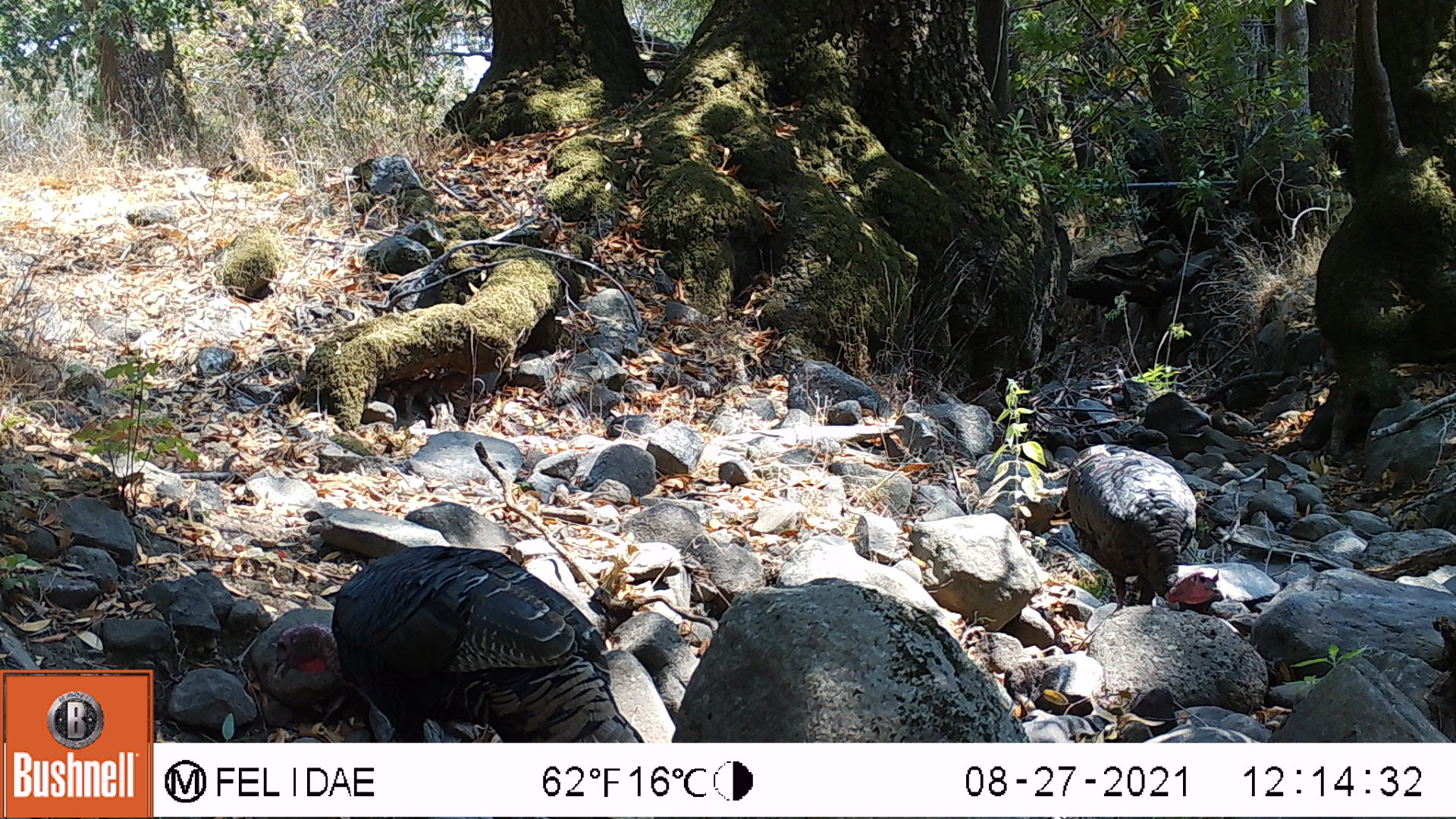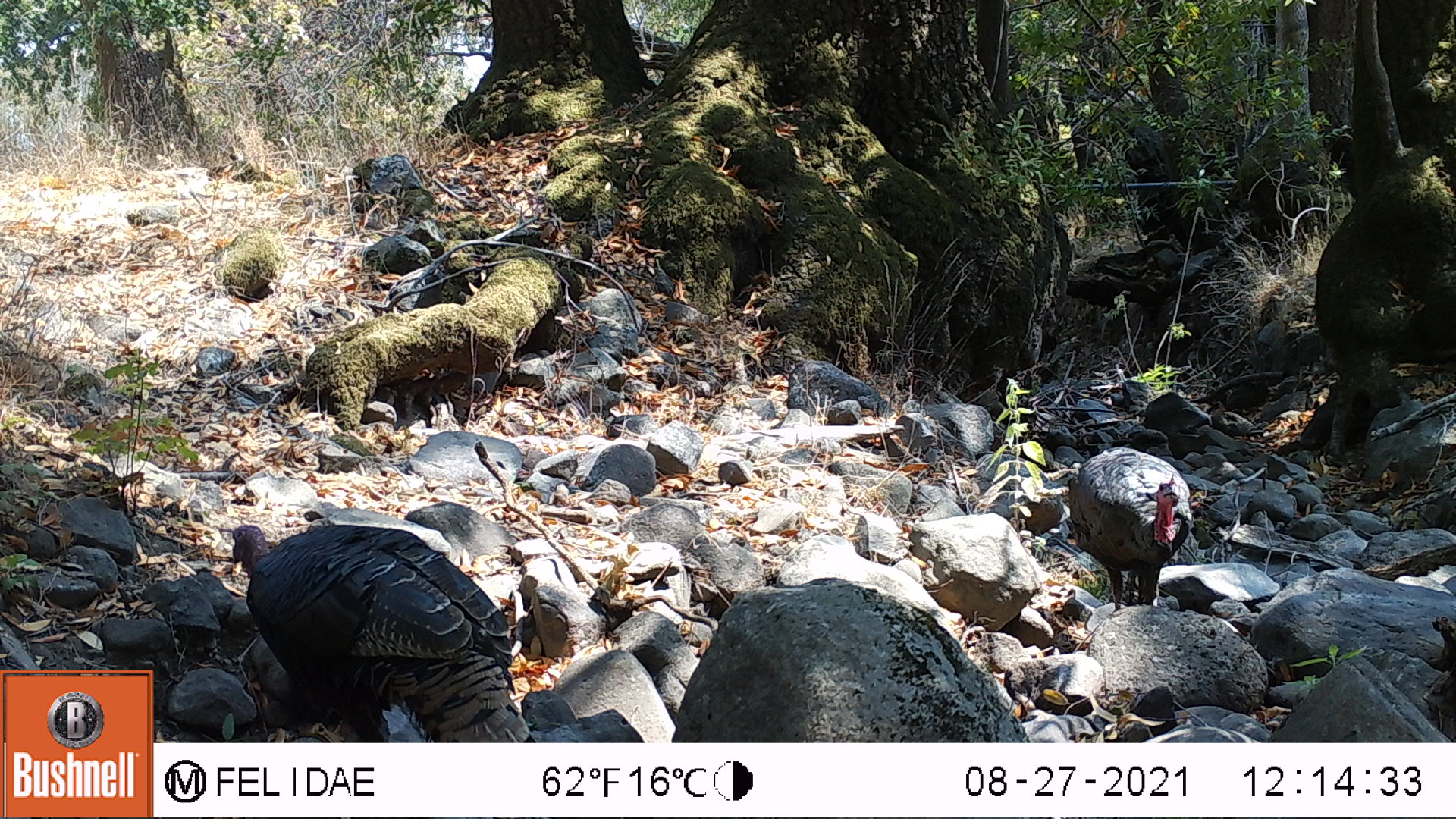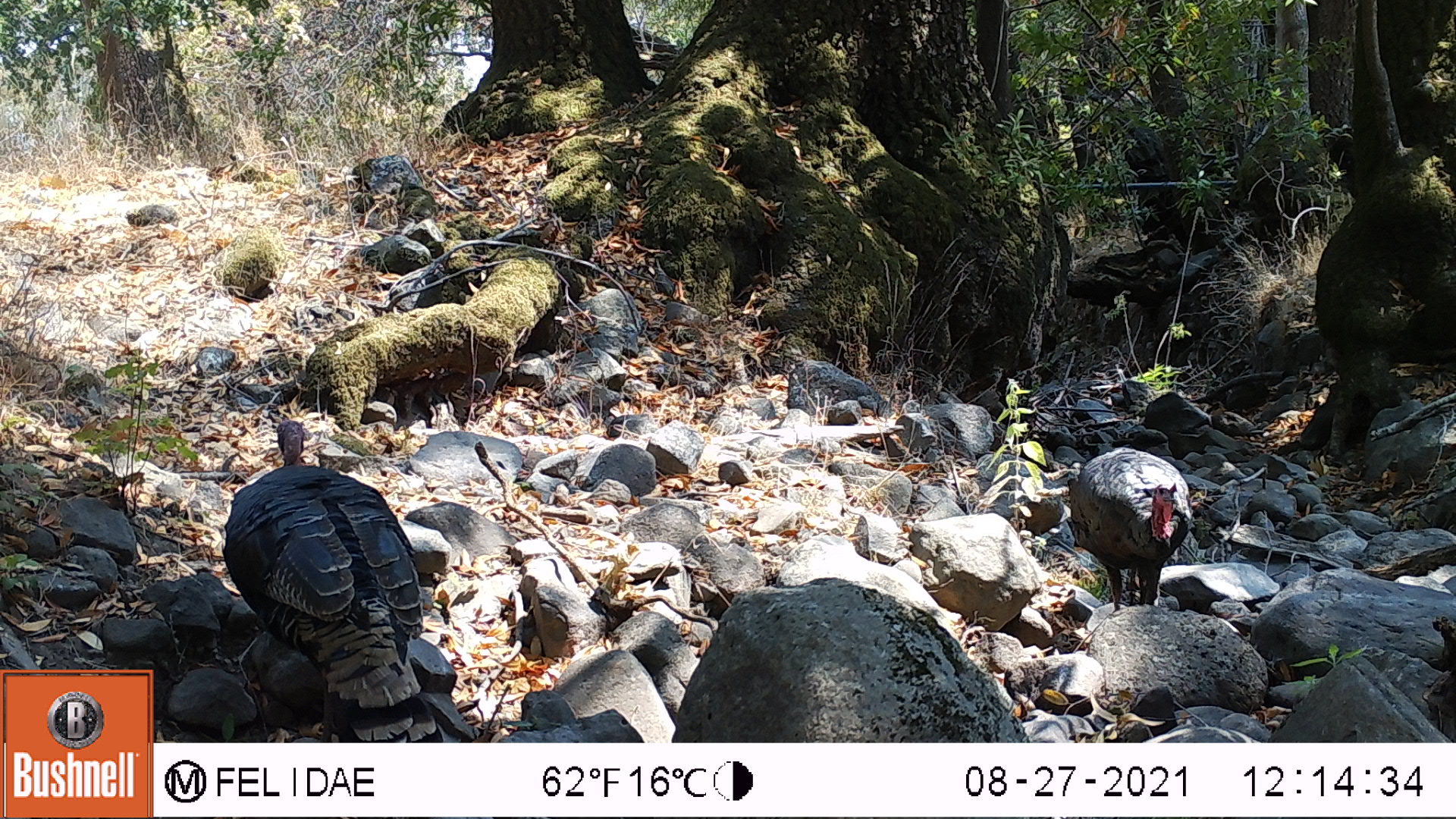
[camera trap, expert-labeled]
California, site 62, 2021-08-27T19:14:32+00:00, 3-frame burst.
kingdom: Animalia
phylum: Chordata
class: Aves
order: Galliformes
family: Phasianidae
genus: Meleagris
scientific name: Meleagris gallopavo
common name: turkey